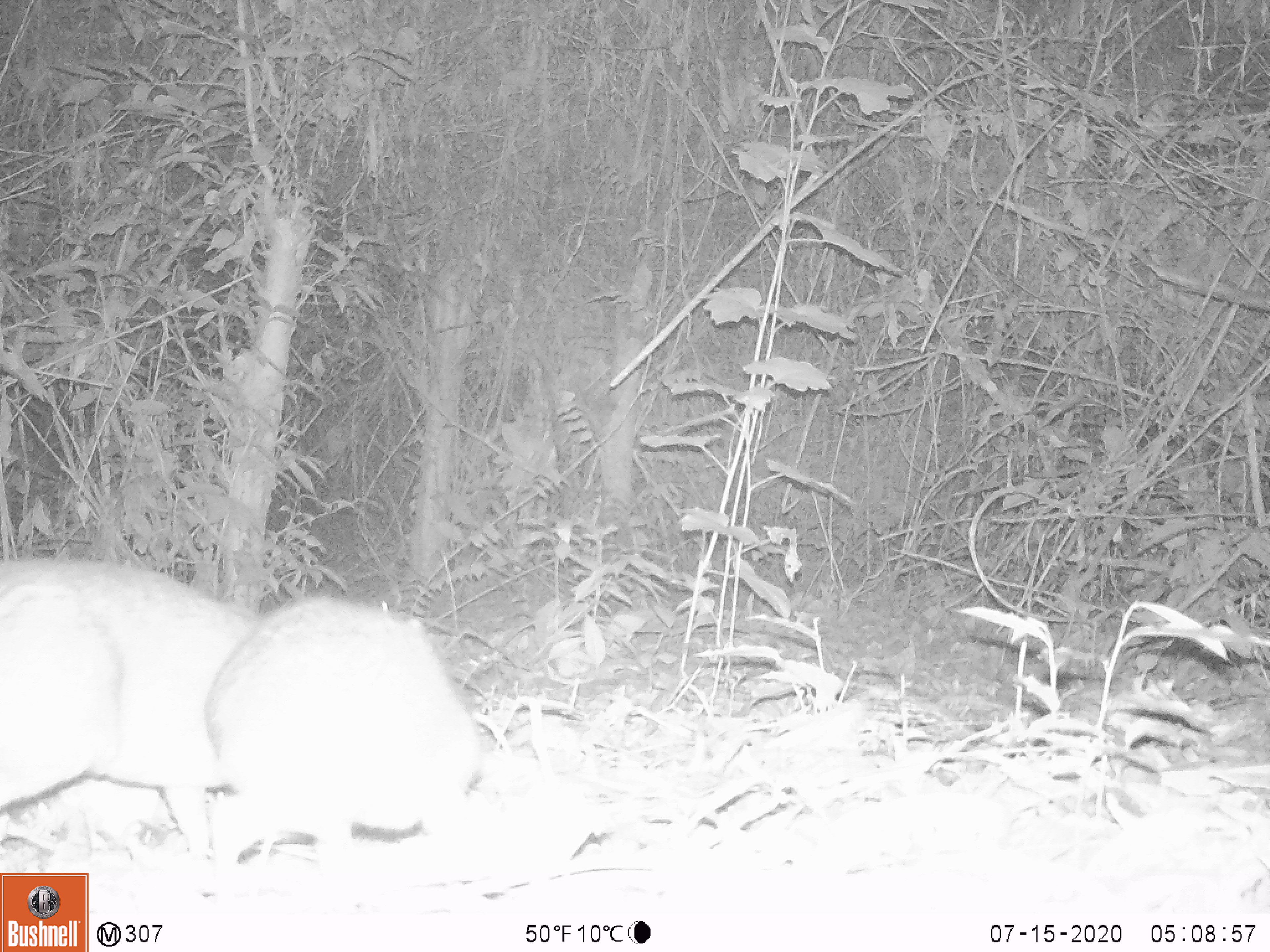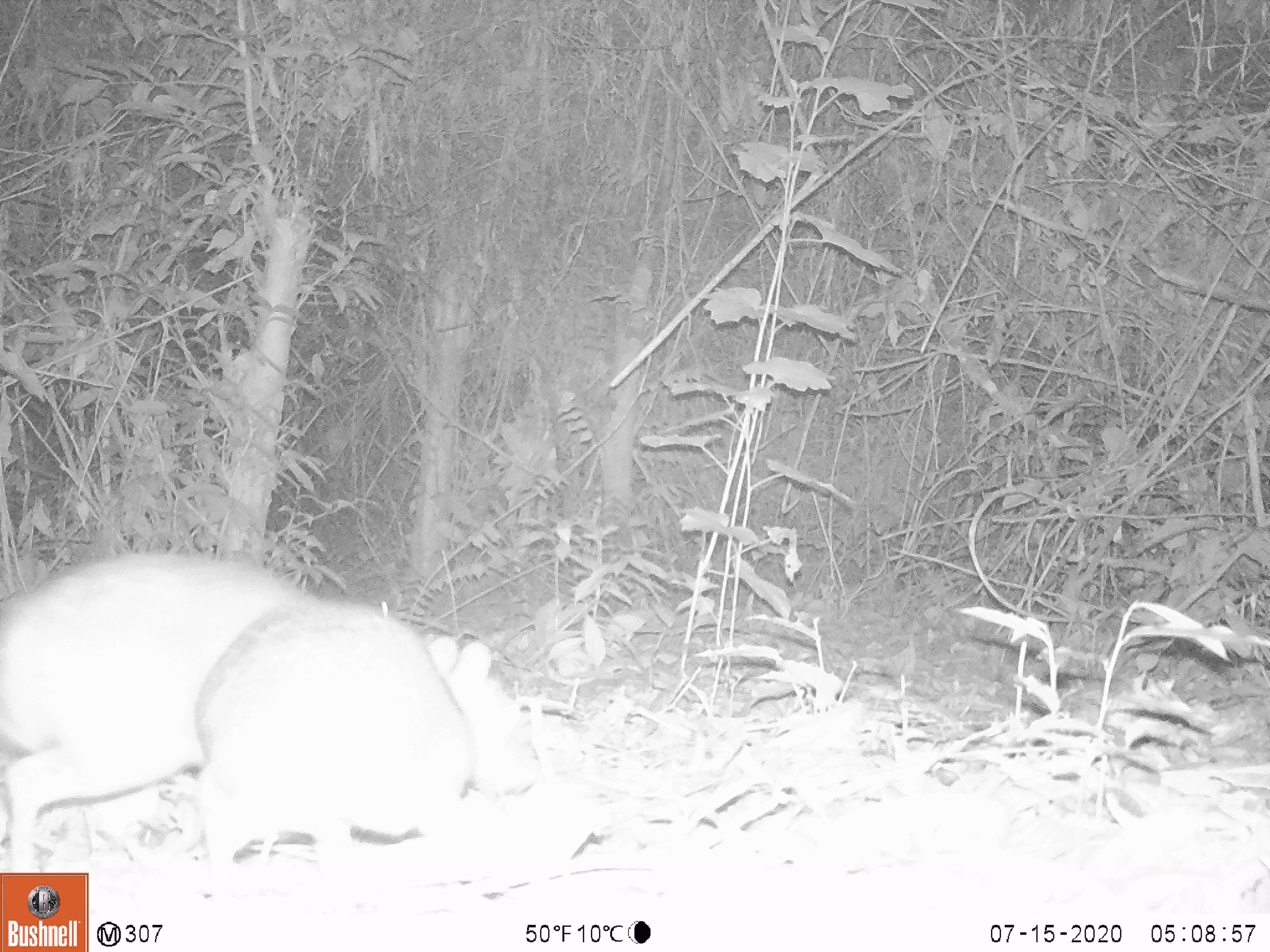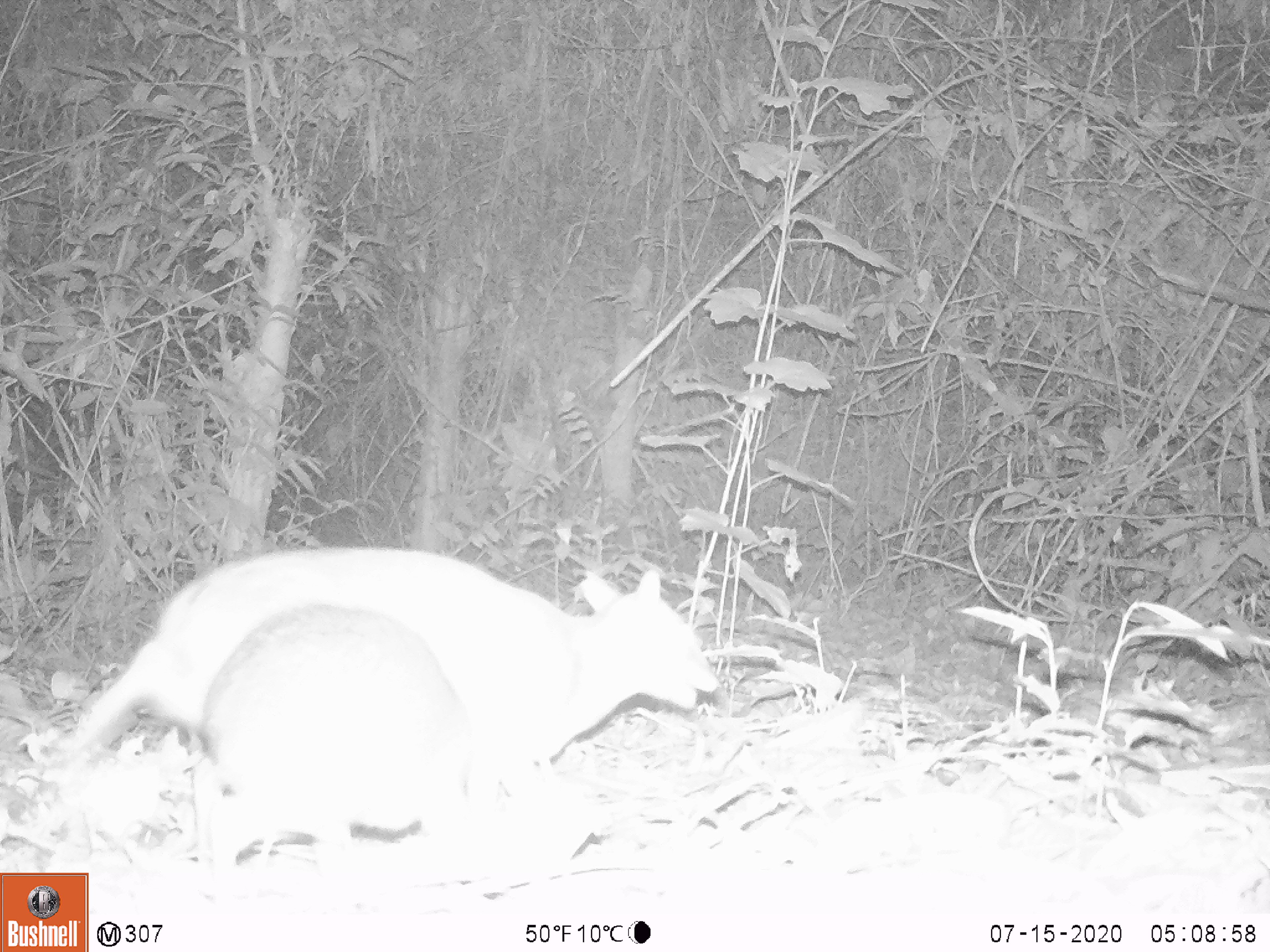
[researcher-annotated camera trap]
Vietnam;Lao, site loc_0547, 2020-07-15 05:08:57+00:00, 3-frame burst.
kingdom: Animalia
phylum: Chordata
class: Mammalia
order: Artiodactyla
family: Tragulidae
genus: Moschiola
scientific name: Moschiola meminna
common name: chevrotain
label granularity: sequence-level